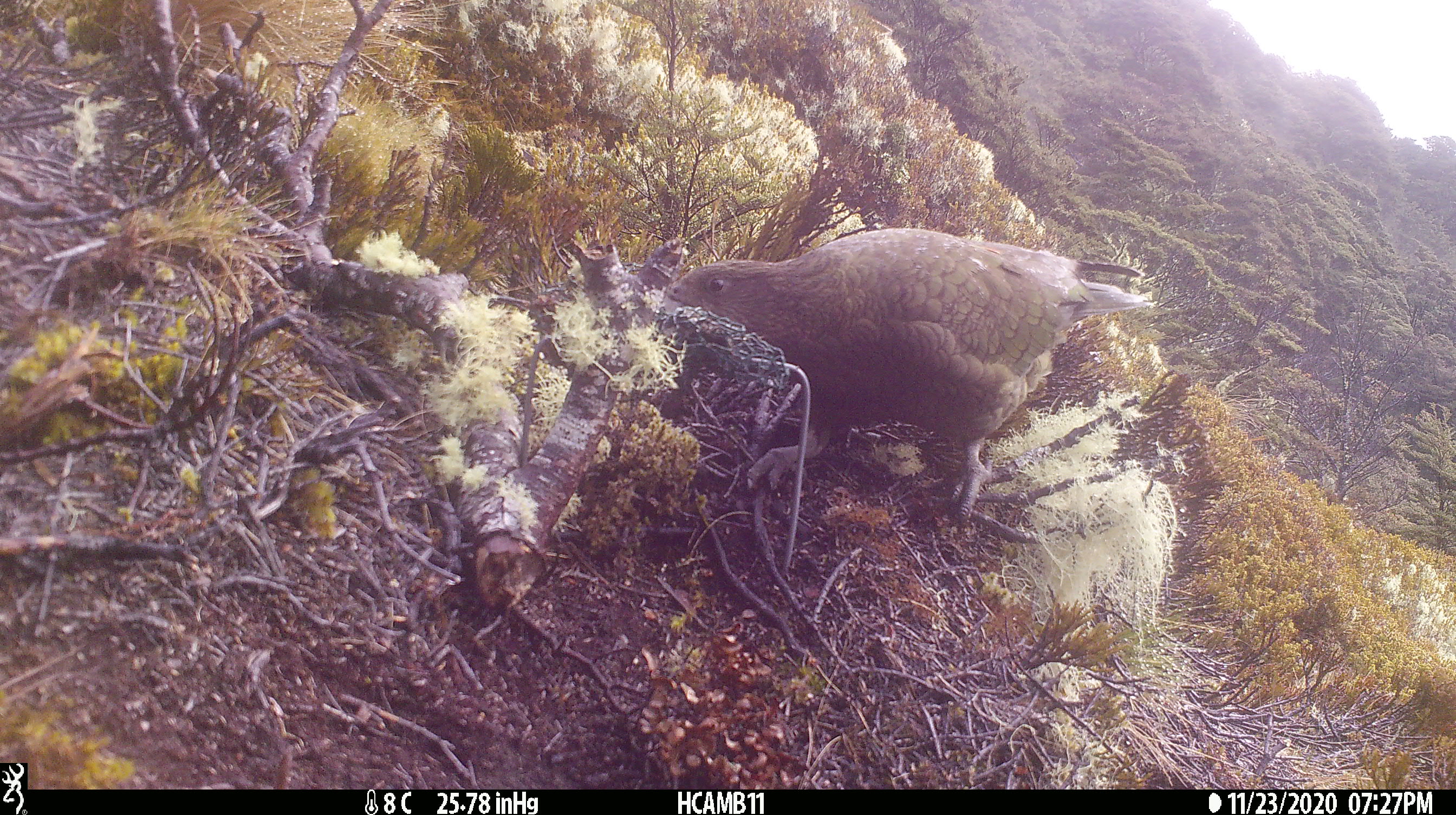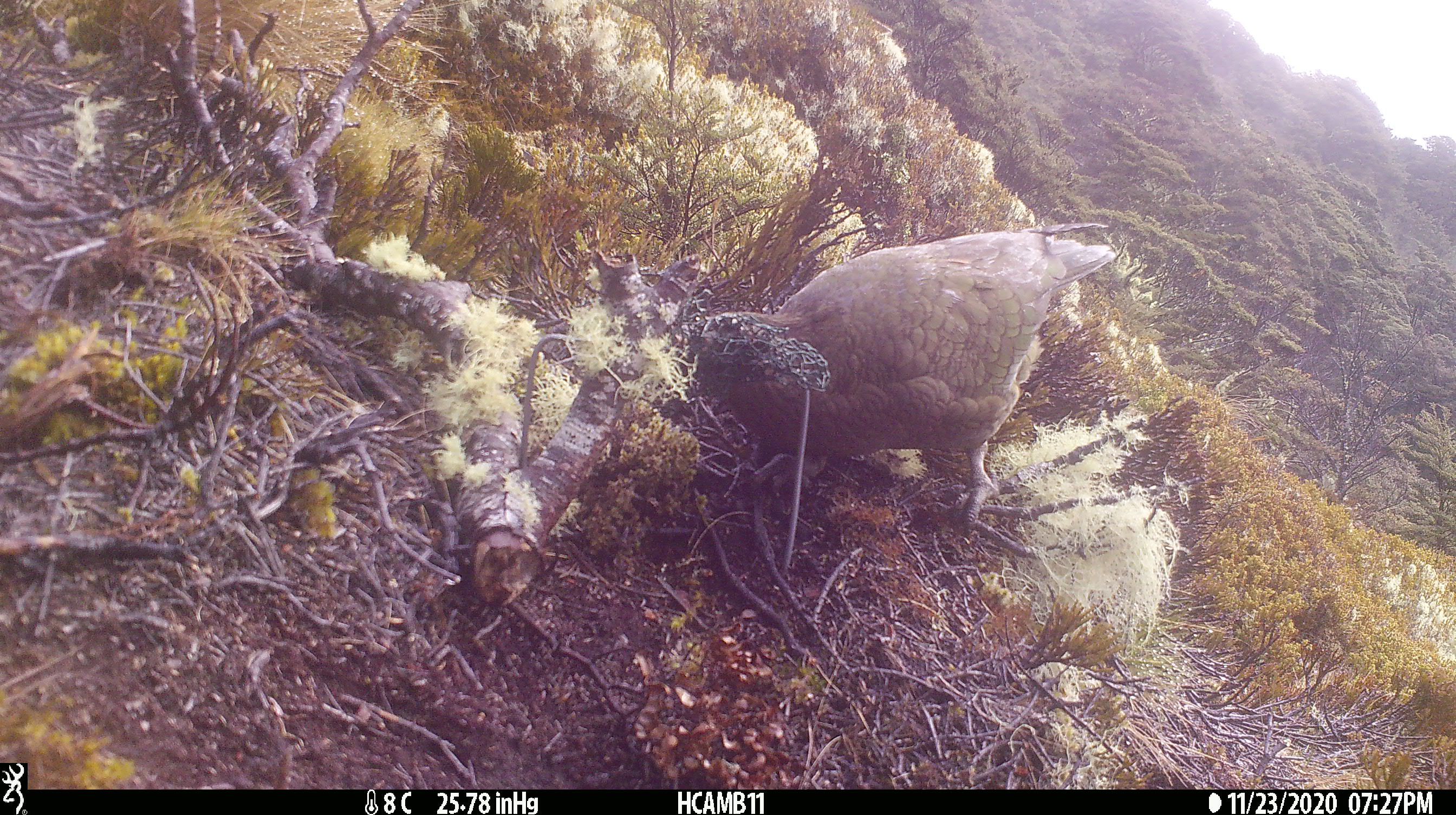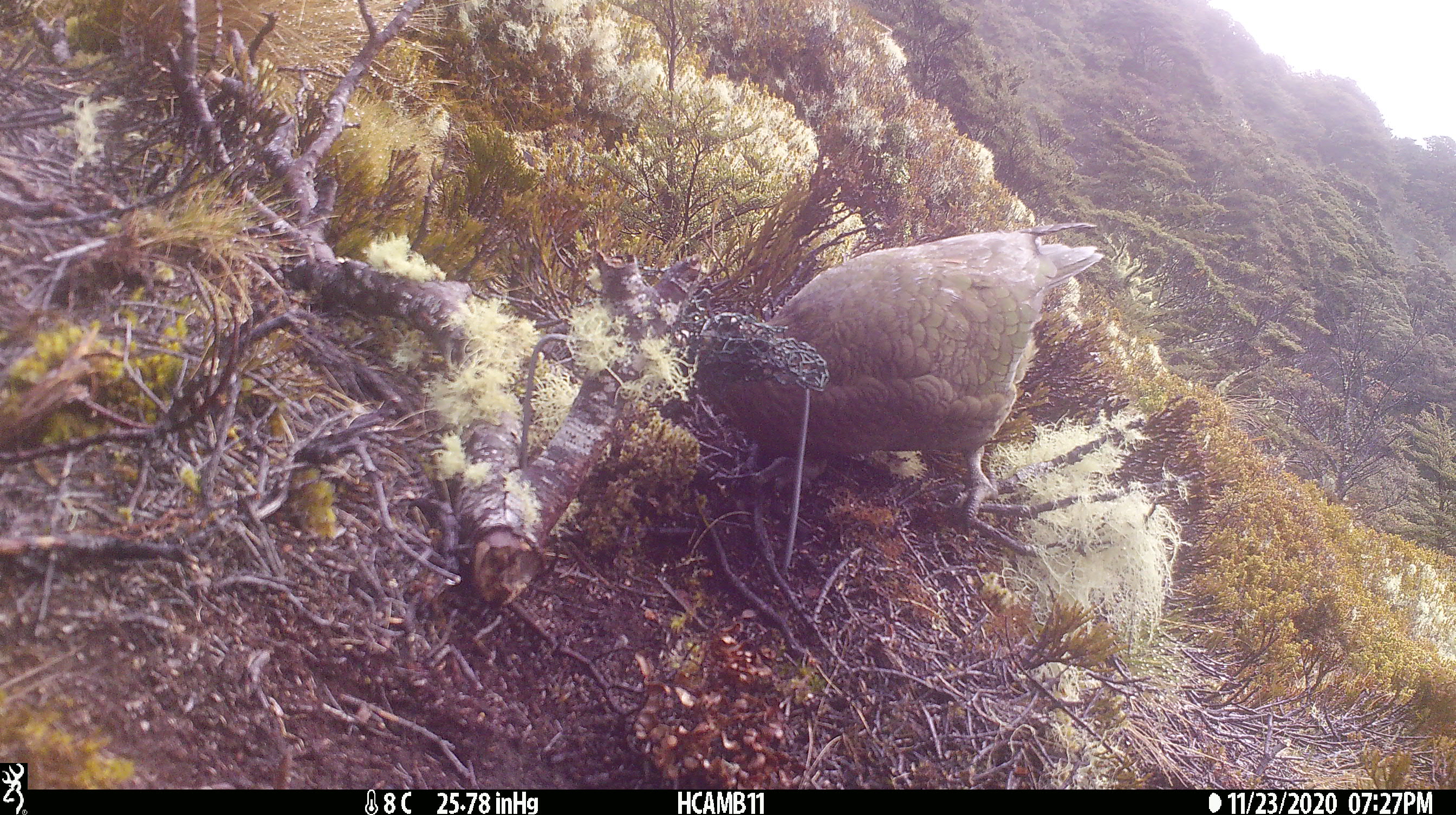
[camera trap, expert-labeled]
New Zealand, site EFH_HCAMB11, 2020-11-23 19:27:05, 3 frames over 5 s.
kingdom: Animalia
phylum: Chordata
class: Aves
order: Psittaciformes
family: Strigopidae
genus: Nestor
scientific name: Nestor notabilis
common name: kea